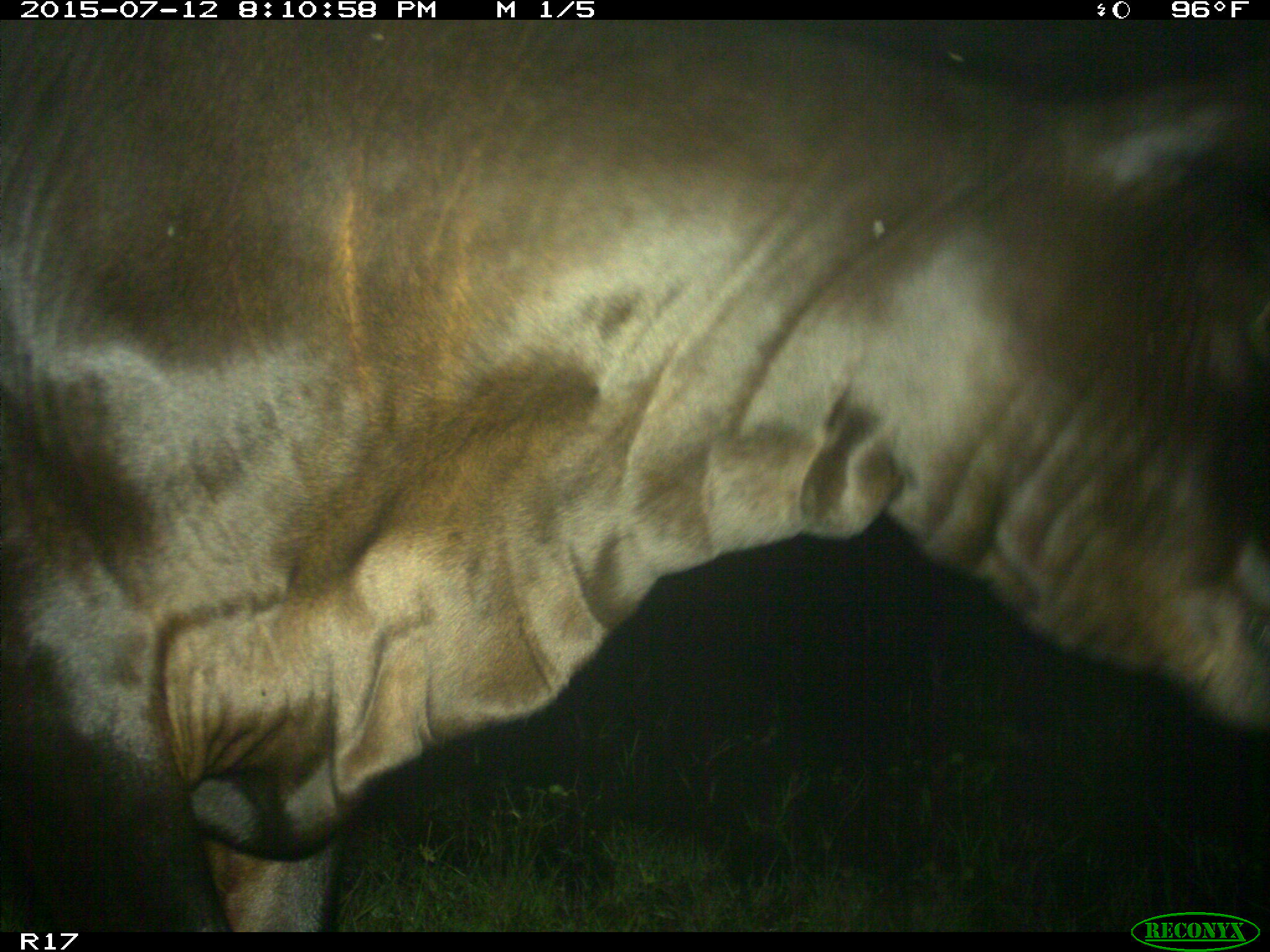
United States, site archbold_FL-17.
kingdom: Animalia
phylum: Chordata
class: Mammalia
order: Artiodactyla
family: Bovidae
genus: Bos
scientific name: Bos taurus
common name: domestic cow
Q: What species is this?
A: Bos taurus (domestic cow).